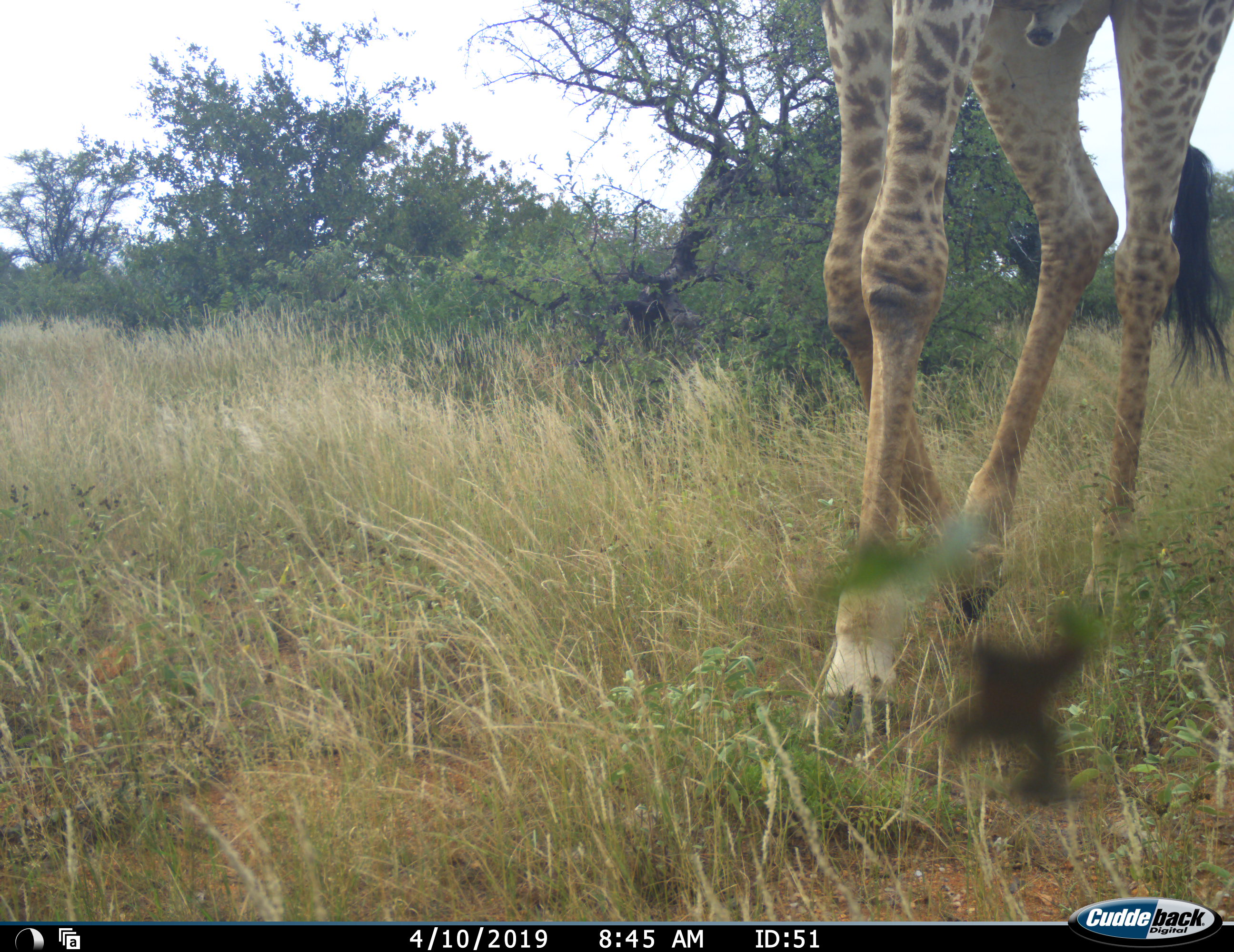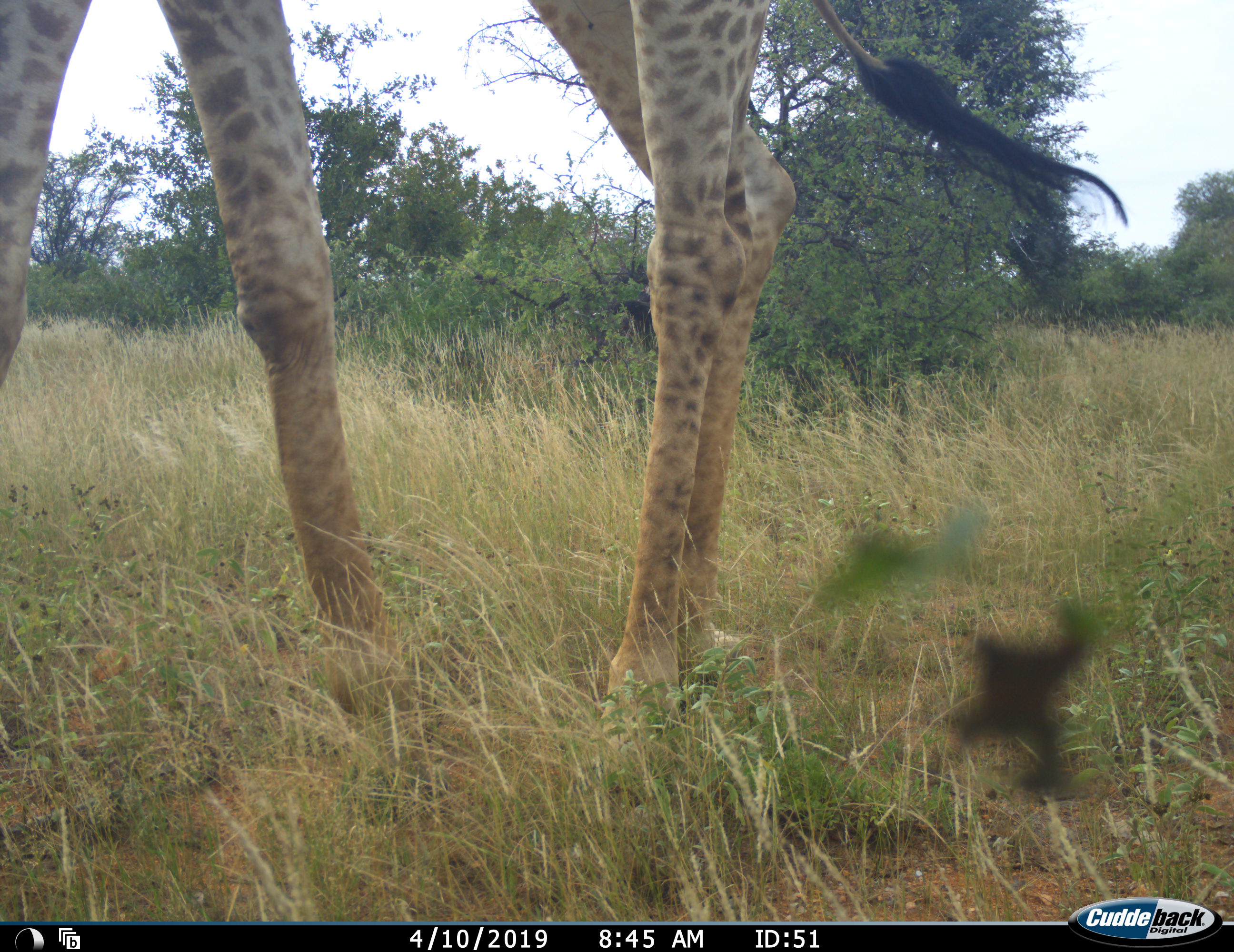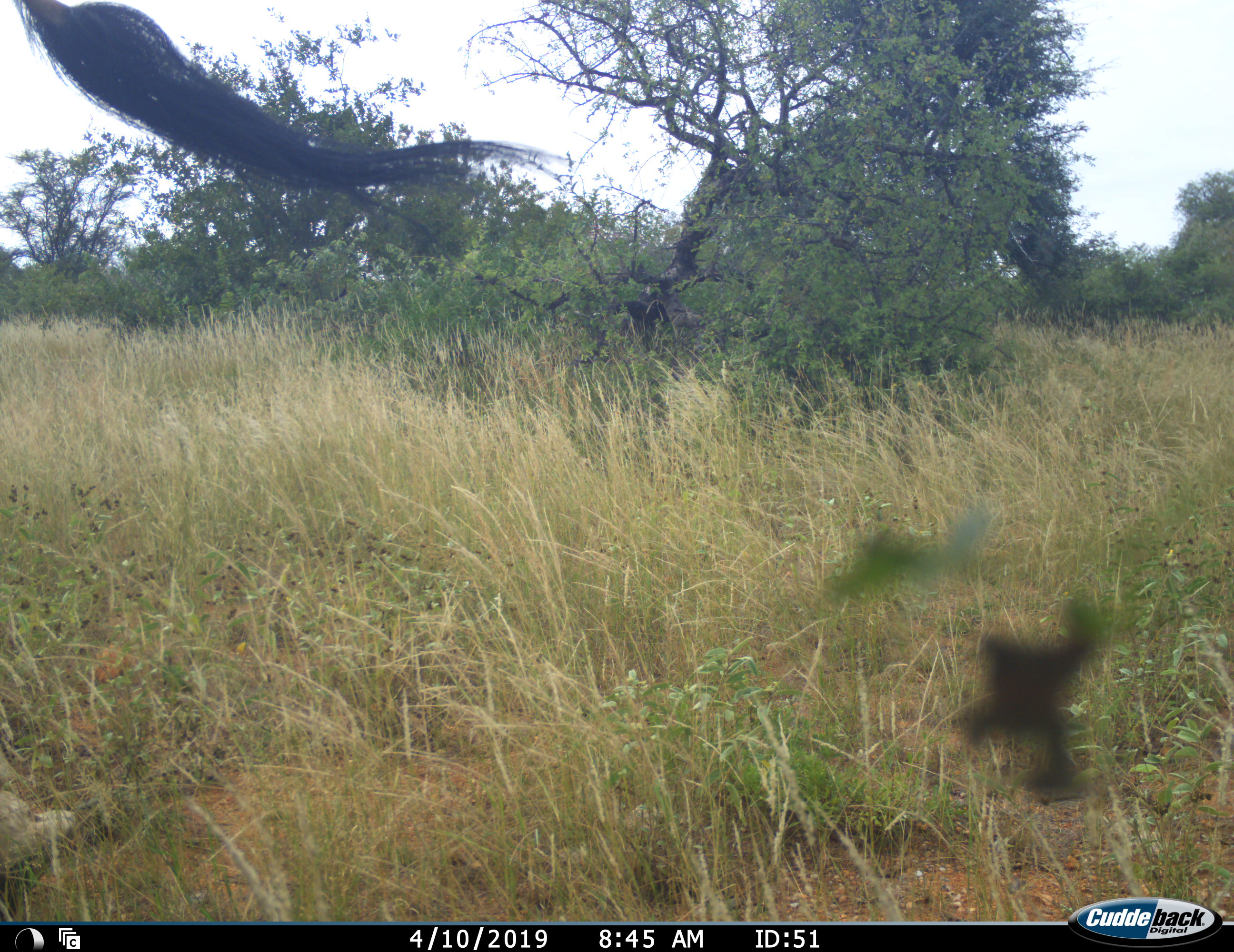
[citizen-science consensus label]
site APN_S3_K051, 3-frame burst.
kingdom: Animalia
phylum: Chordata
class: Mammalia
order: Artiodactyla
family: Giraffidae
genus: Giraffa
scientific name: Giraffa camelopardalis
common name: giraffe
Giraffe (Giraffa camelopardalis), count 1. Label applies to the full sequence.